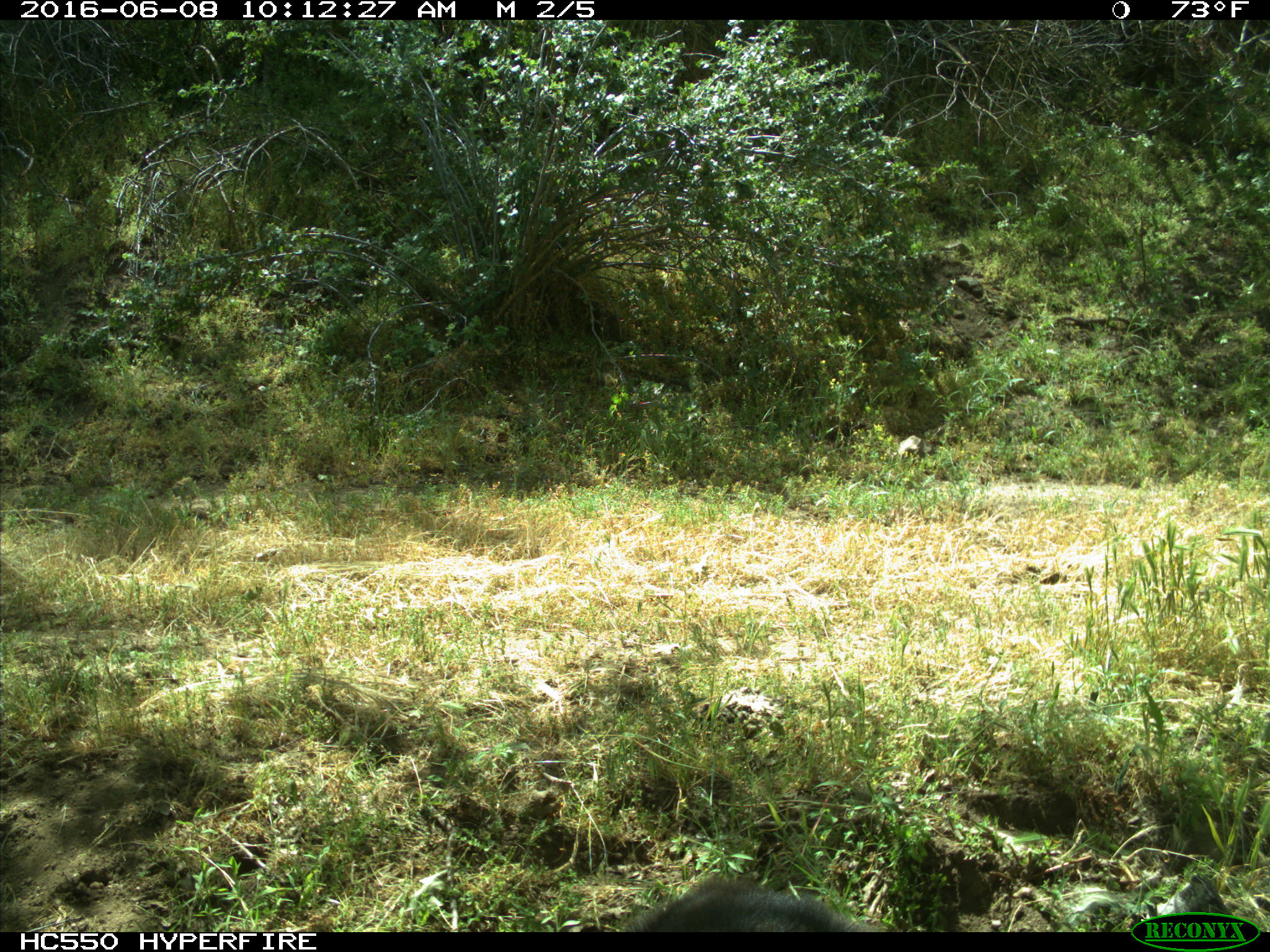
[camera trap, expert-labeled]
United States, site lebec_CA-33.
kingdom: Animalia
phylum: Chordata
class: Mammalia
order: Carnivora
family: Ursidae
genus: Ursus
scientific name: Ursus americanus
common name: american black bear